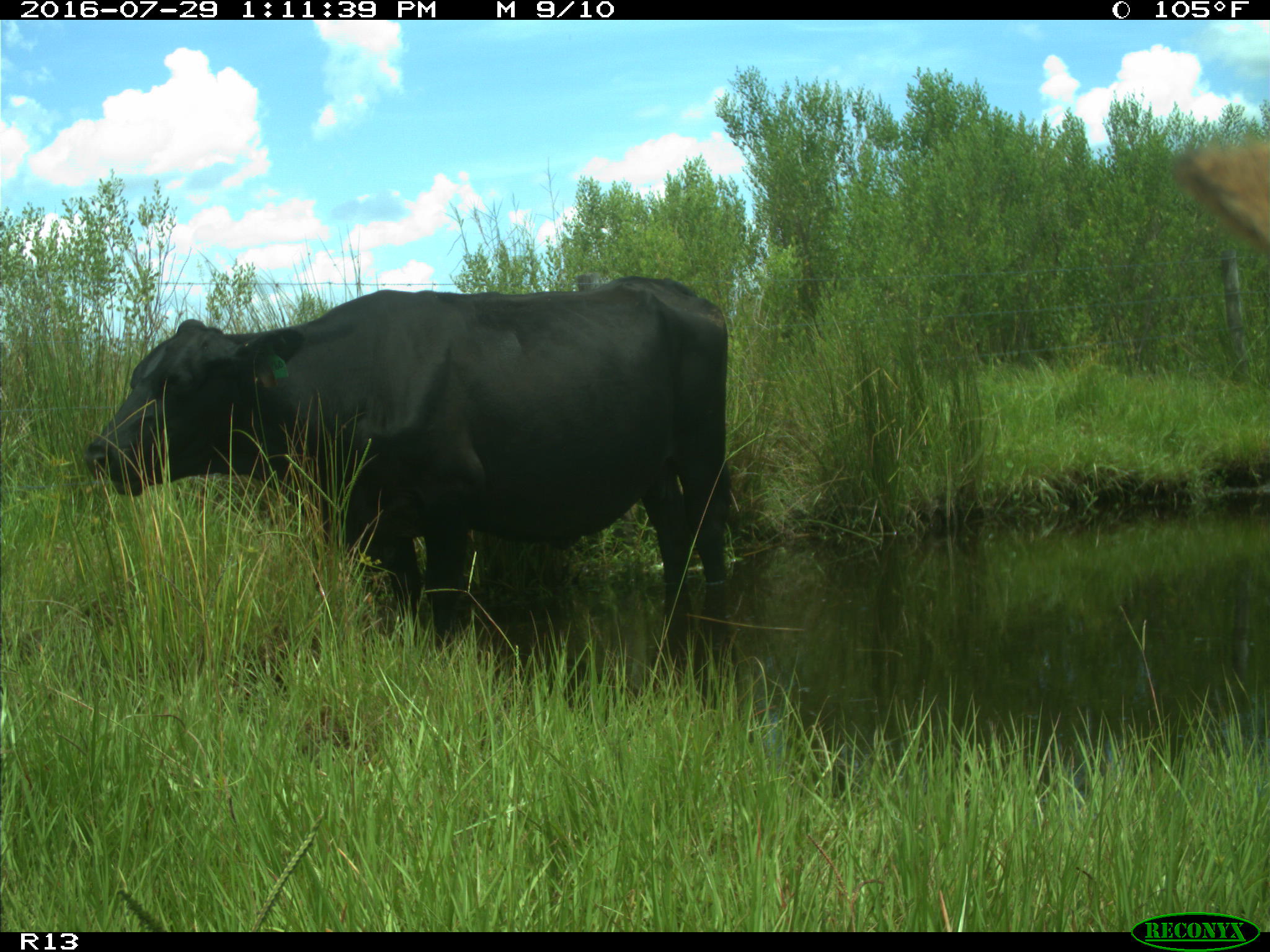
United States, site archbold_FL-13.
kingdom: Animalia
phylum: Chordata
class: Mammalia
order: Artiodactyla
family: Bovidae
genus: Bos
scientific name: Bos taurus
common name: domestic cow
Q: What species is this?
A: Bos taurus (domestic cow).